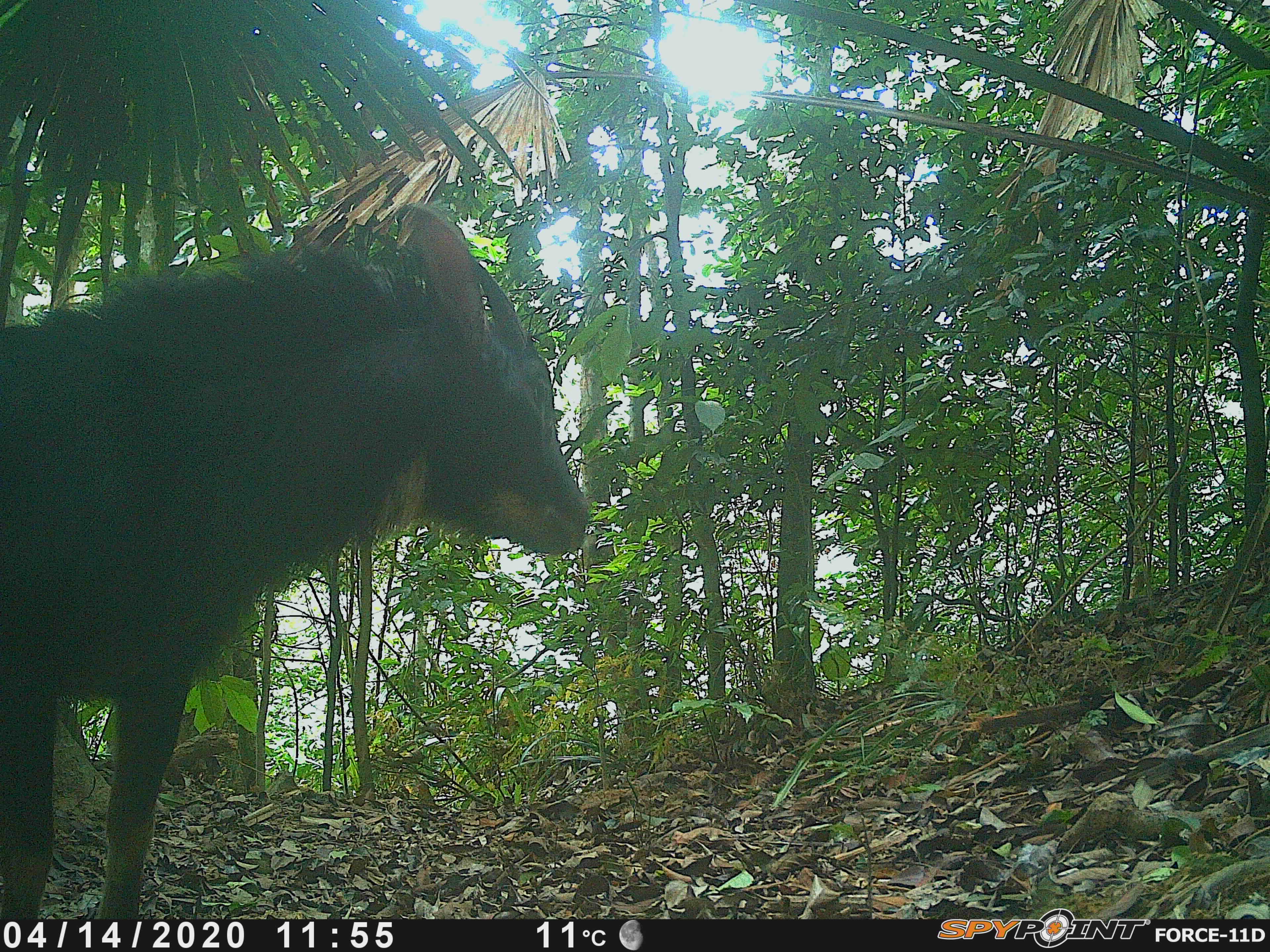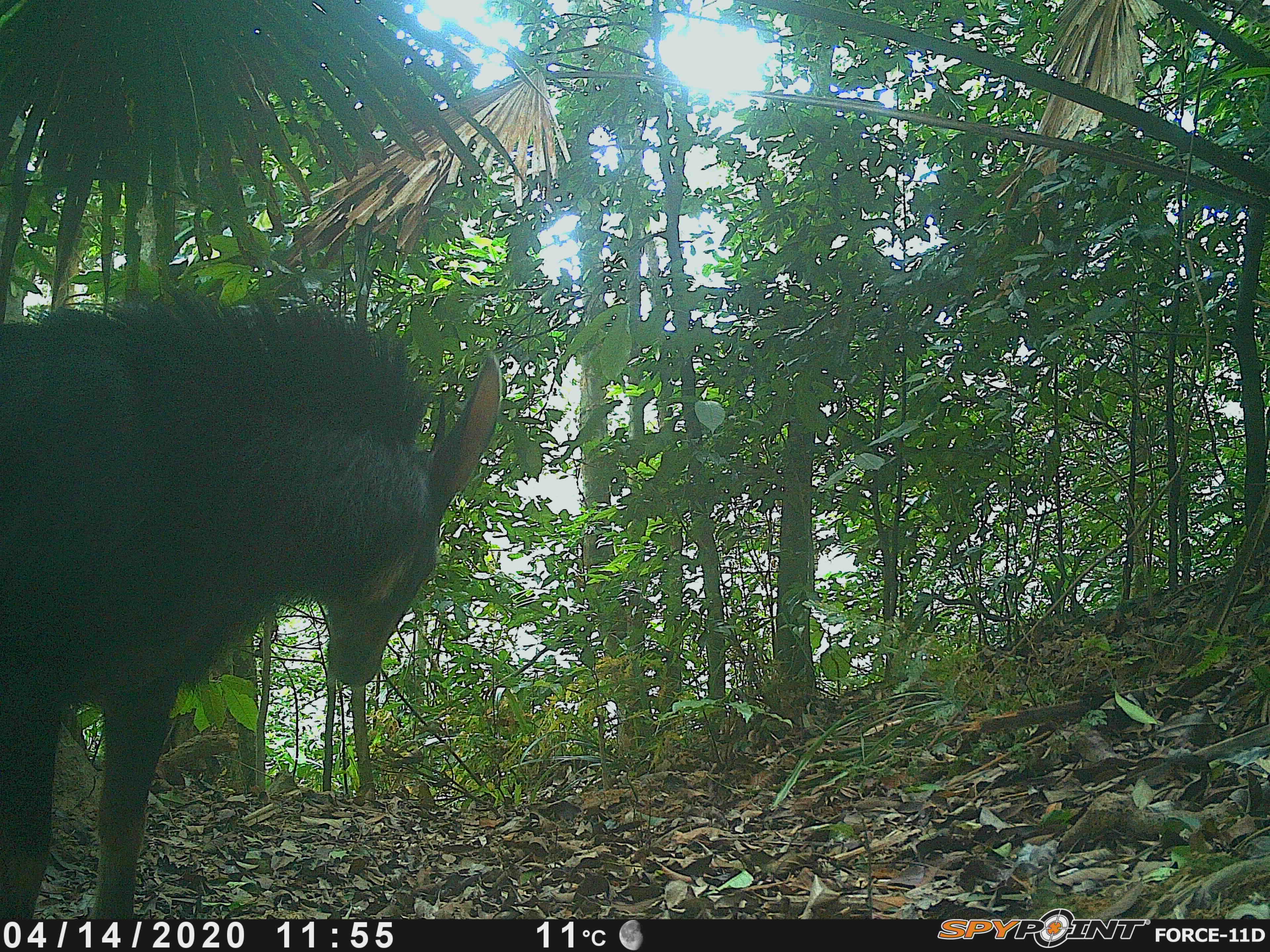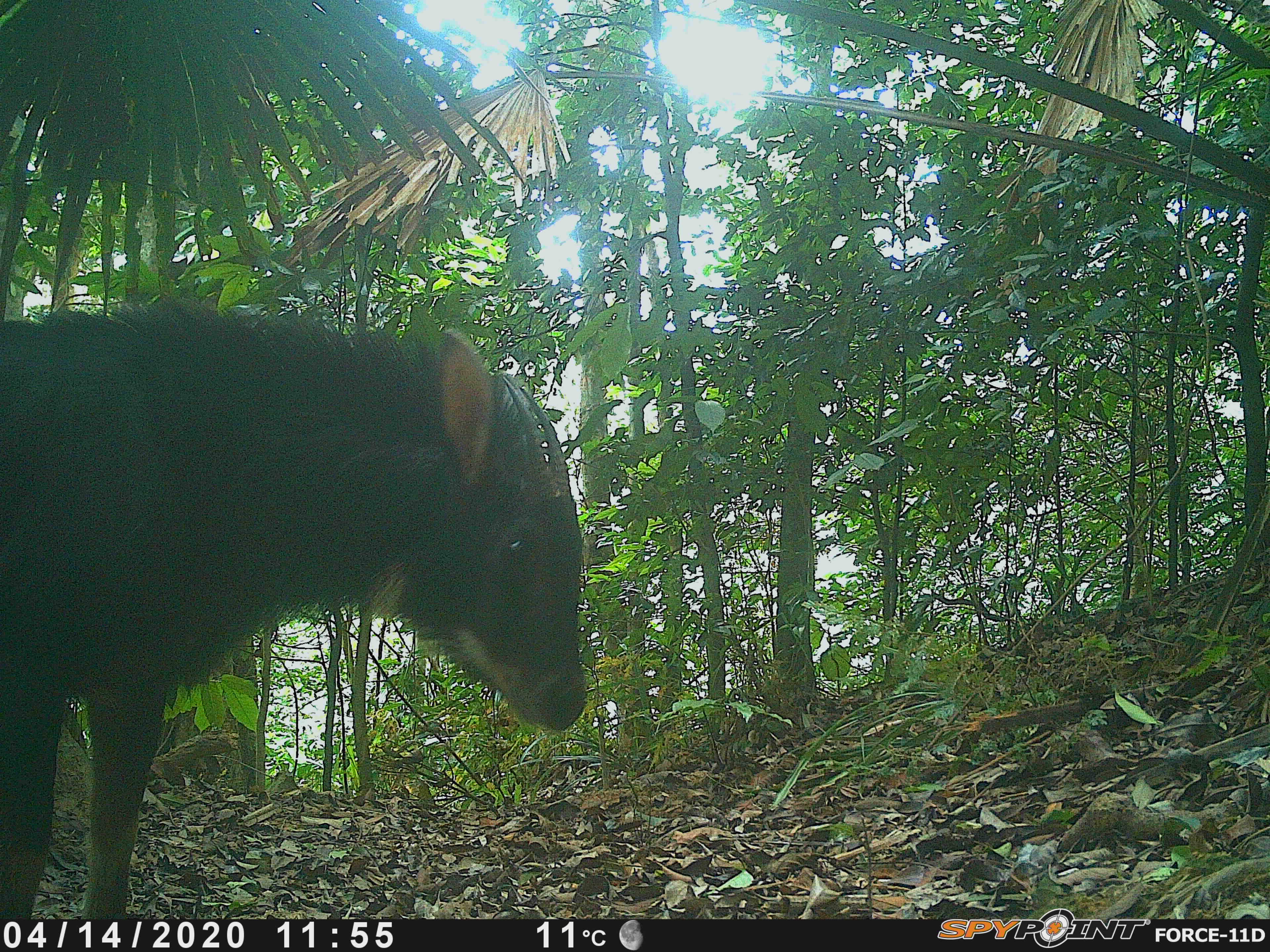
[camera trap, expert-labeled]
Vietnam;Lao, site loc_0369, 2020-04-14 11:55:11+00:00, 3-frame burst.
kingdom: Animalia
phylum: Chordata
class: Mammalia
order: Artiodactyla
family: Bovidae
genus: Capricornis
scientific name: Capricornis sumatraensis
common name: chinese serow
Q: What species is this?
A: Chinese serow (Capricornis sumatraensis).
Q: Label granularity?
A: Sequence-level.